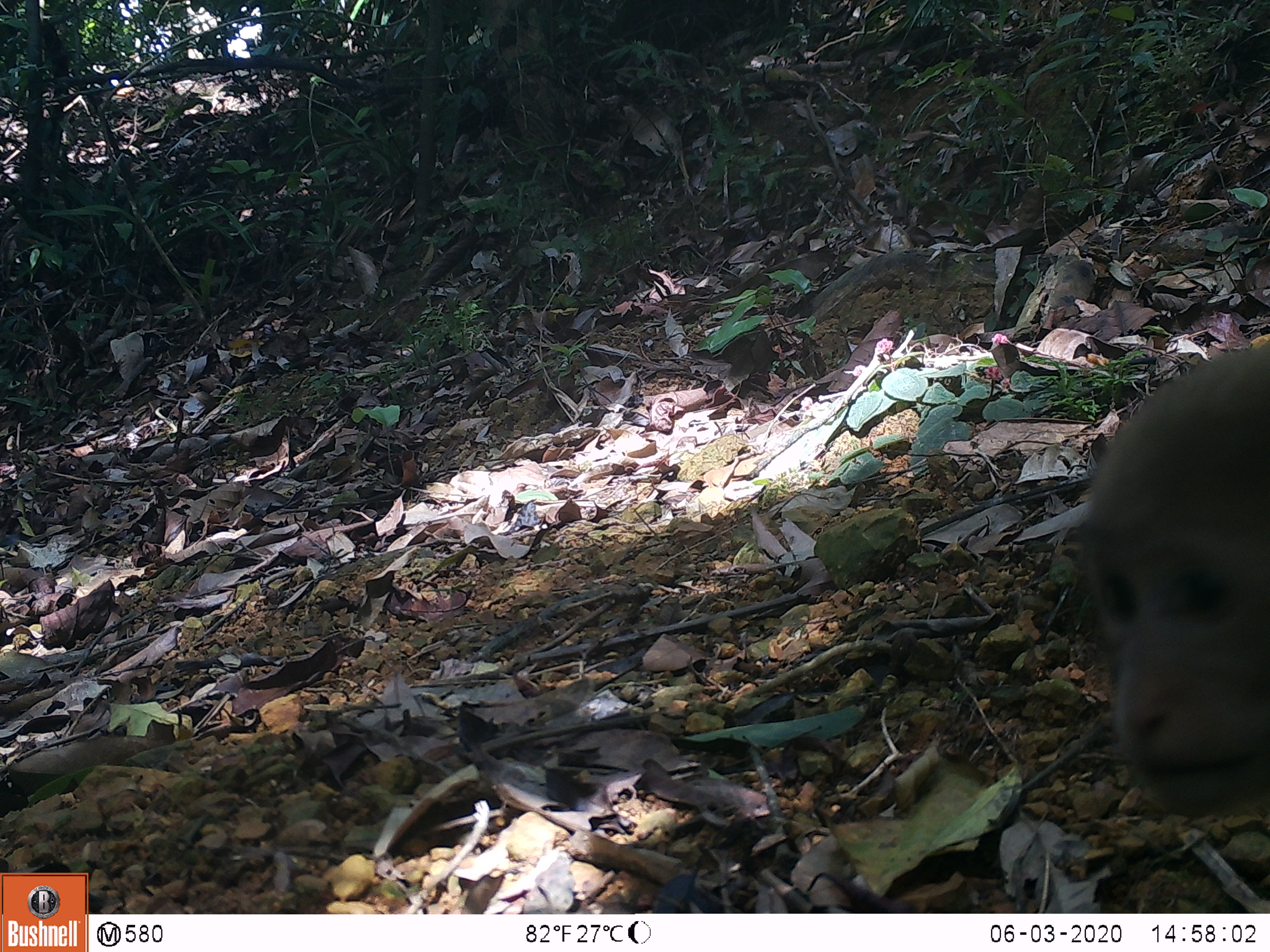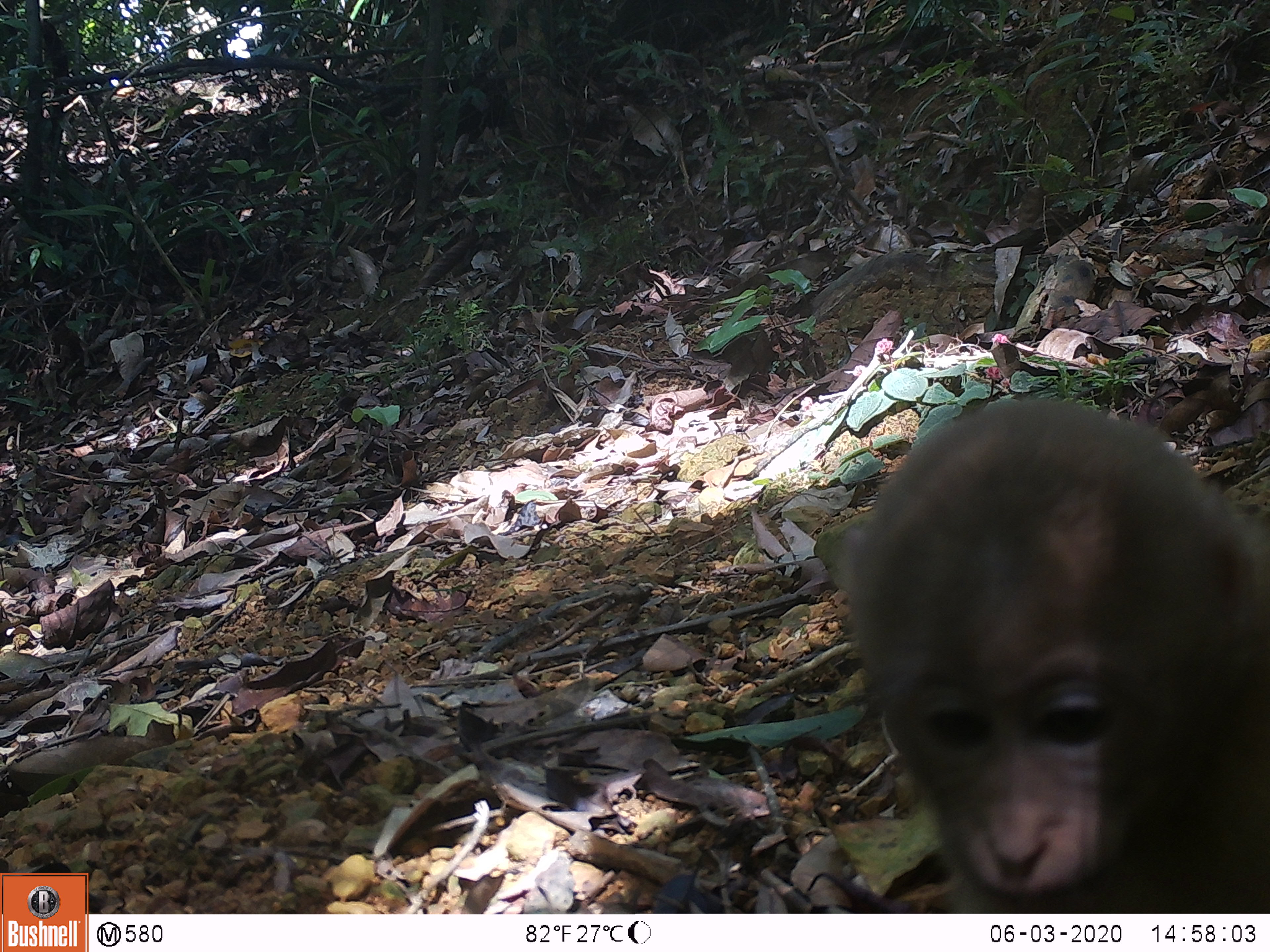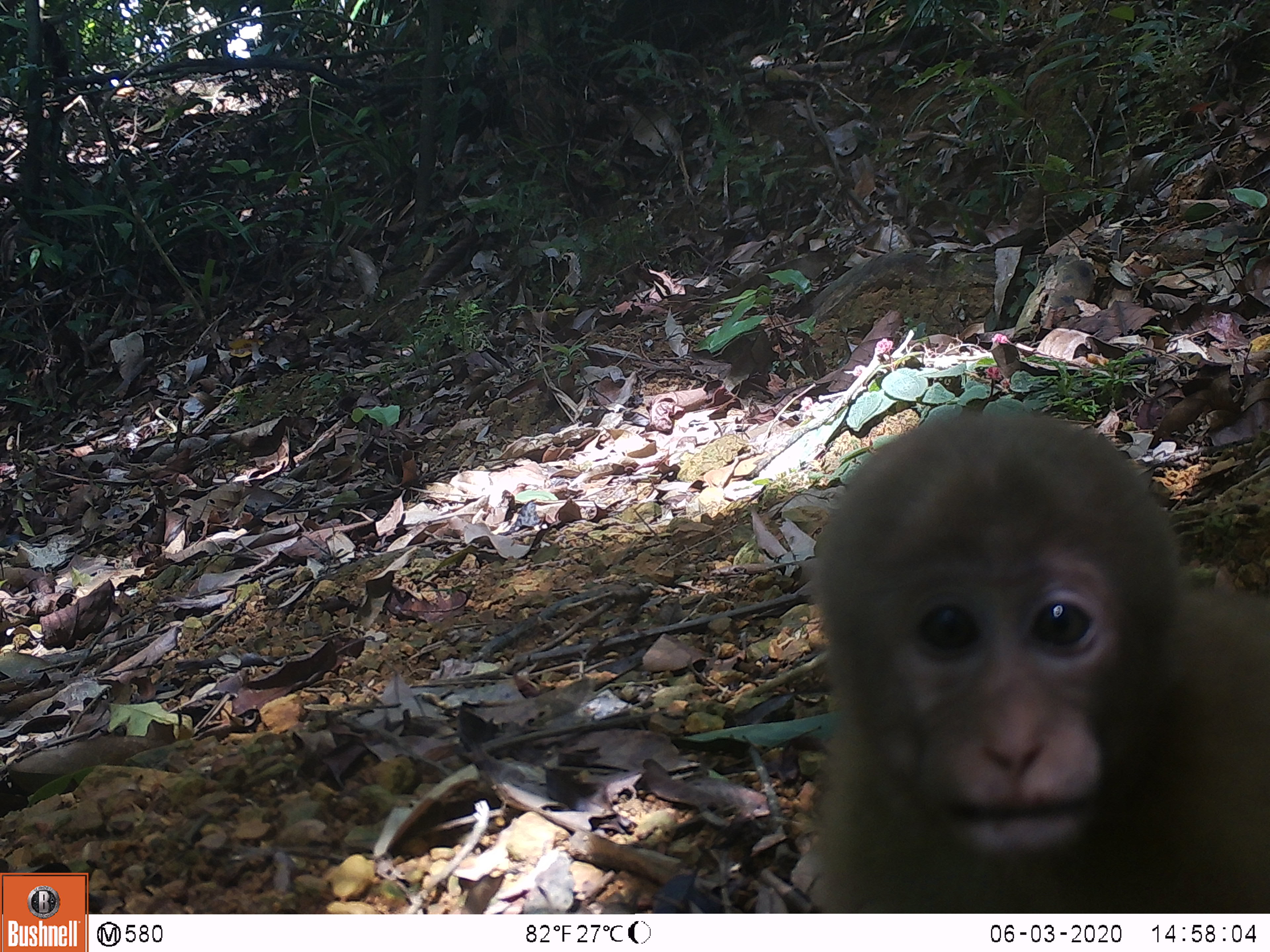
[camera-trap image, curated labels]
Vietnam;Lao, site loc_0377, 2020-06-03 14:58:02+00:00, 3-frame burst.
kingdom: Animalia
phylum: Chordata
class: Mammalia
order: Primates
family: Cercopithecidae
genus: Macaca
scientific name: Macaca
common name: macaques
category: assam or rhesus macaque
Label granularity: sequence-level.